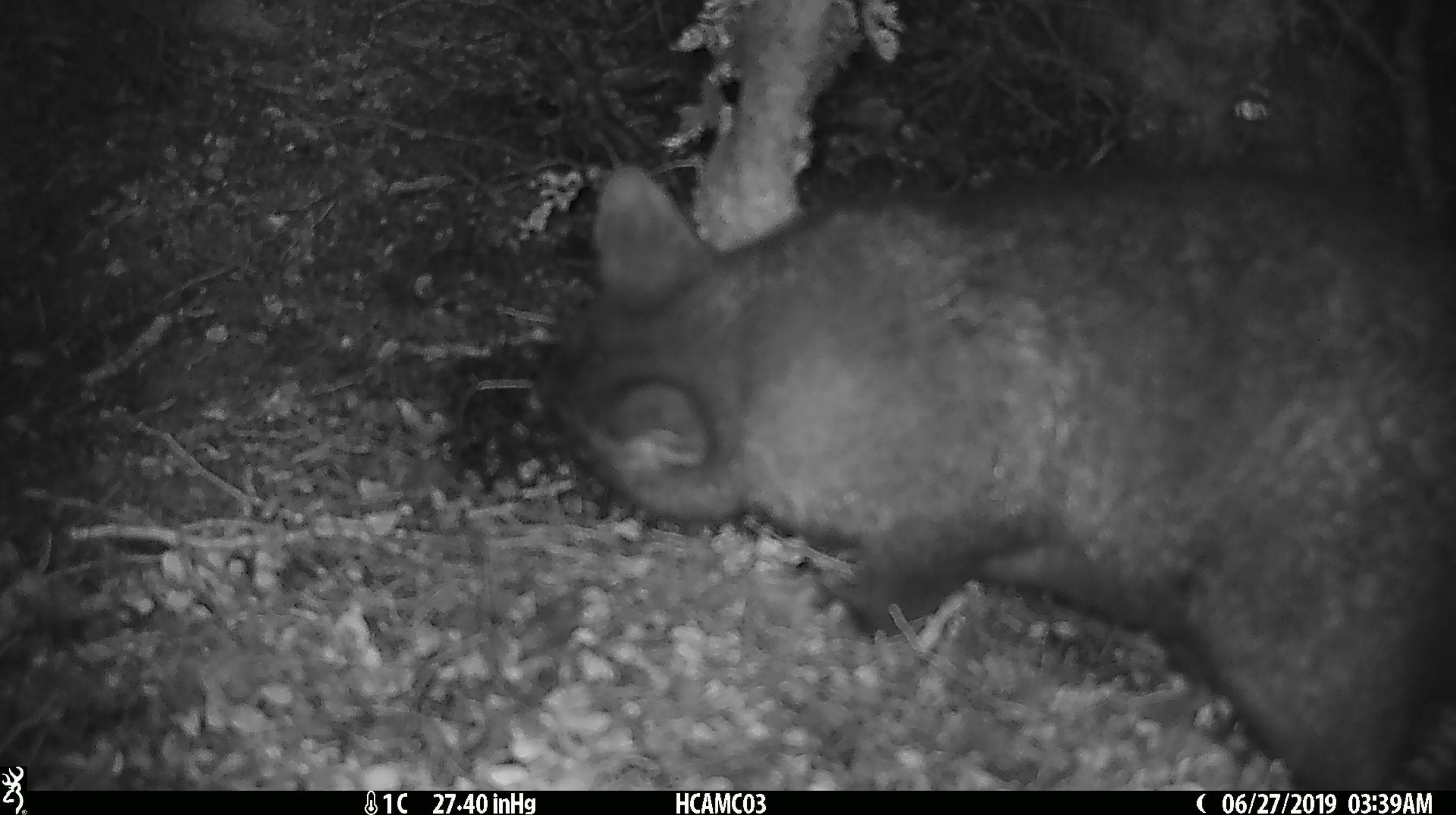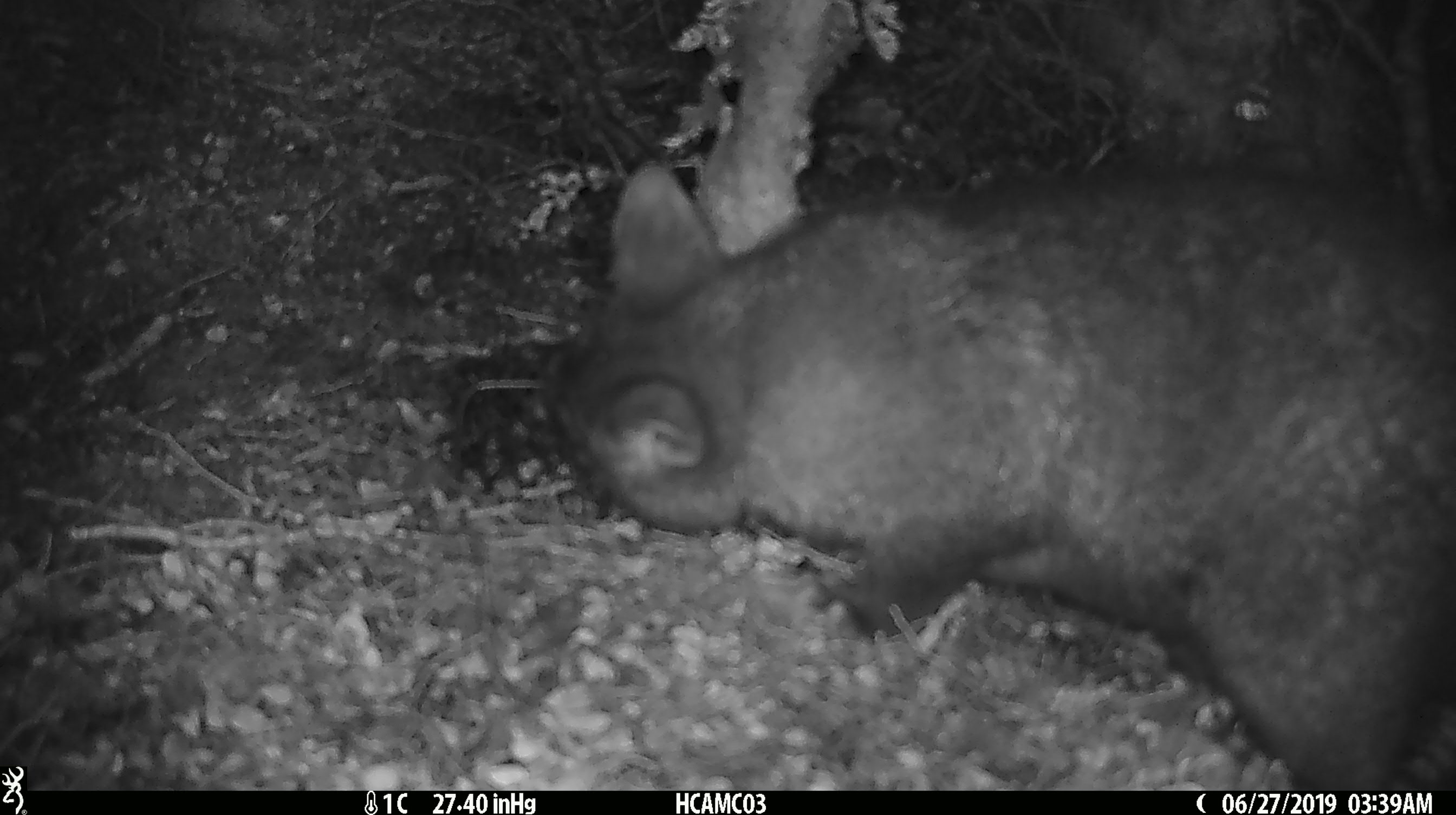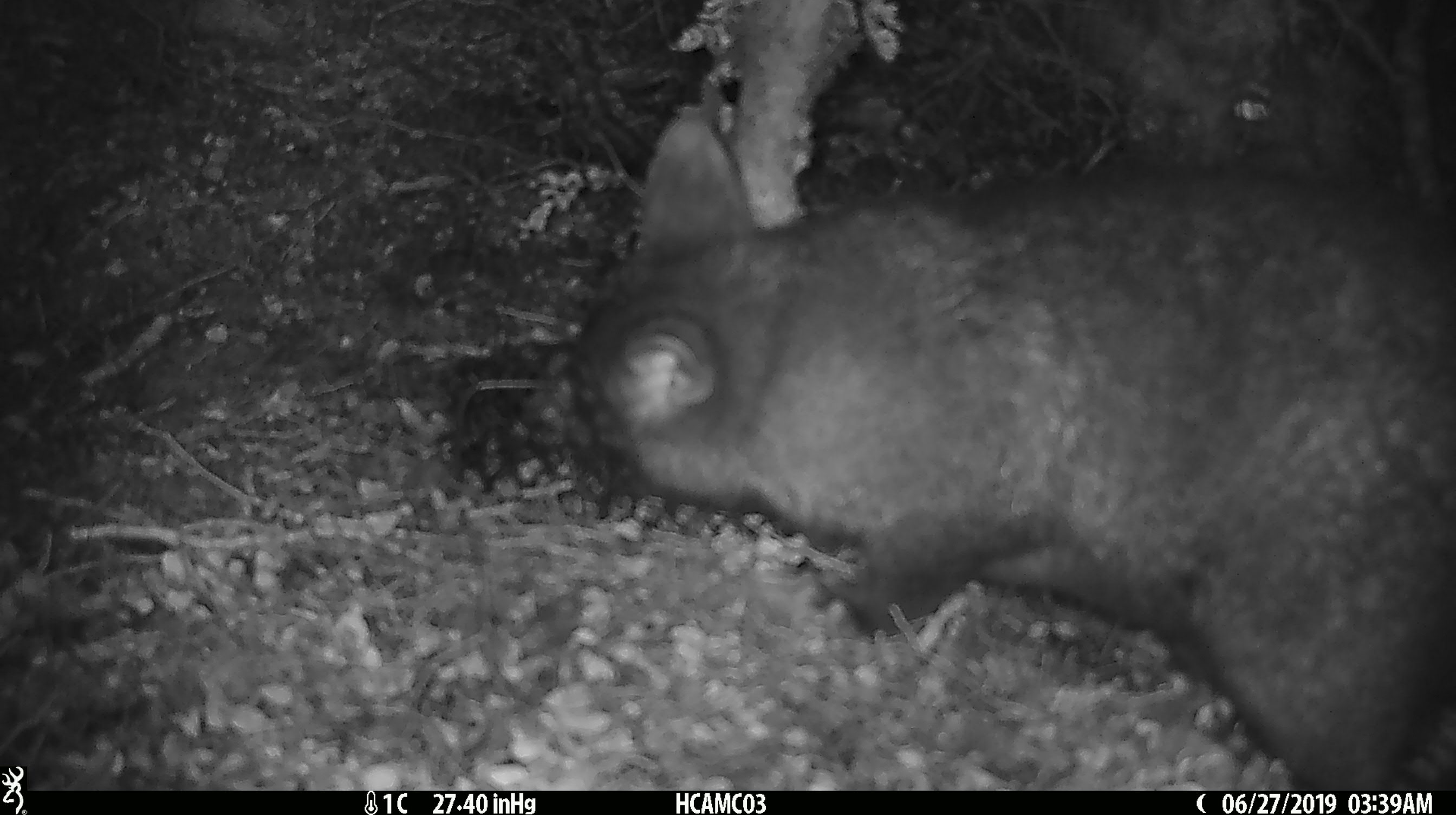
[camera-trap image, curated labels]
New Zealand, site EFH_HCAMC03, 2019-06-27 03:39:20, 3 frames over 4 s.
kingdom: Animalia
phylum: Chordata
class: Mammalia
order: Diprotodontia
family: Phalangeridae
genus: Trichosurus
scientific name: Trichosurus vulpecula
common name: common brushtail possum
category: possum